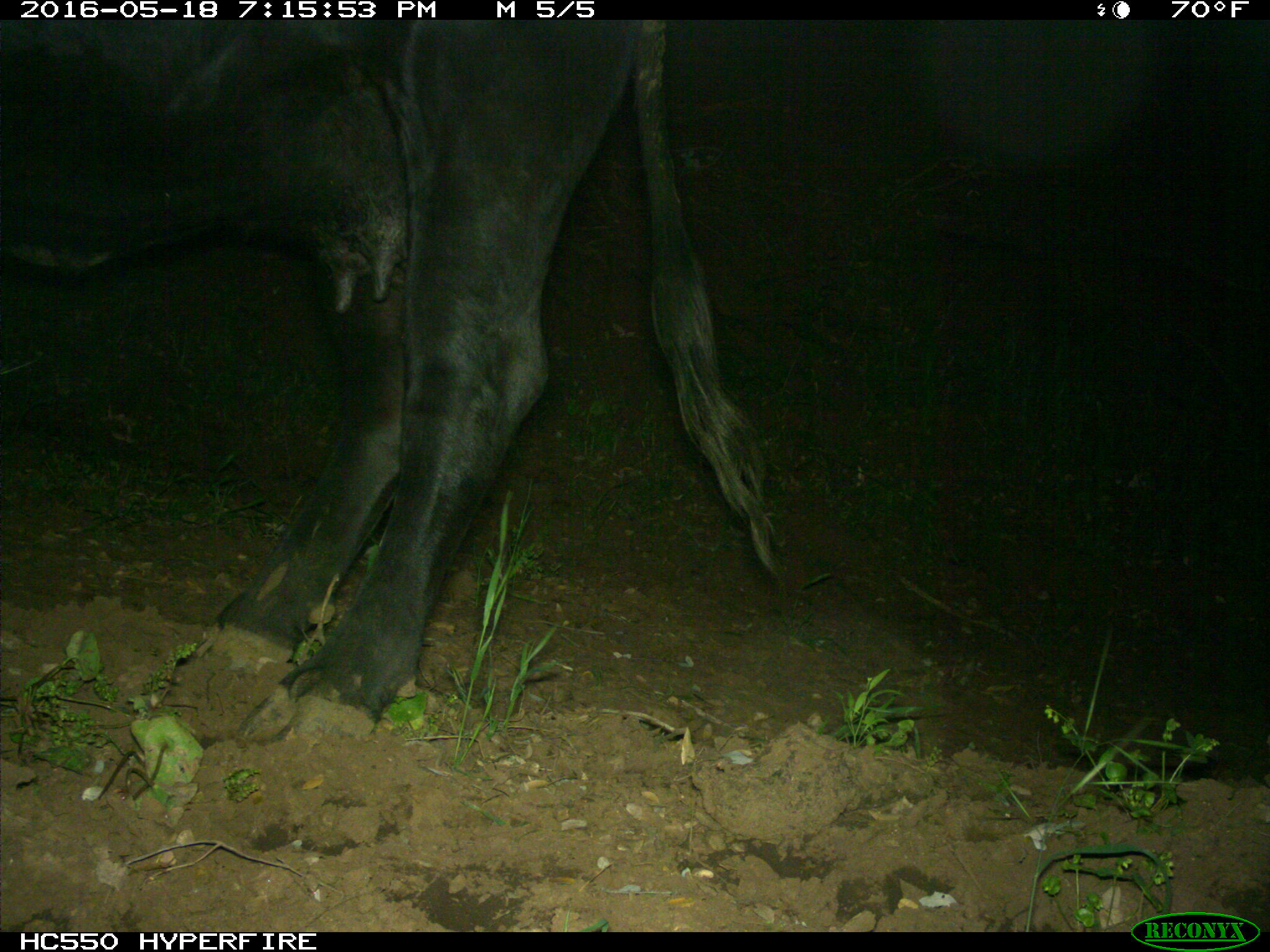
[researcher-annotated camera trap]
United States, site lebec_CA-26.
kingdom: Animalia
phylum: Chordata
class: Mammalia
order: Artiodactyla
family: Bovidae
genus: Bos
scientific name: Bos taurus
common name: domestic cow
Bos taurus (domestic cow).